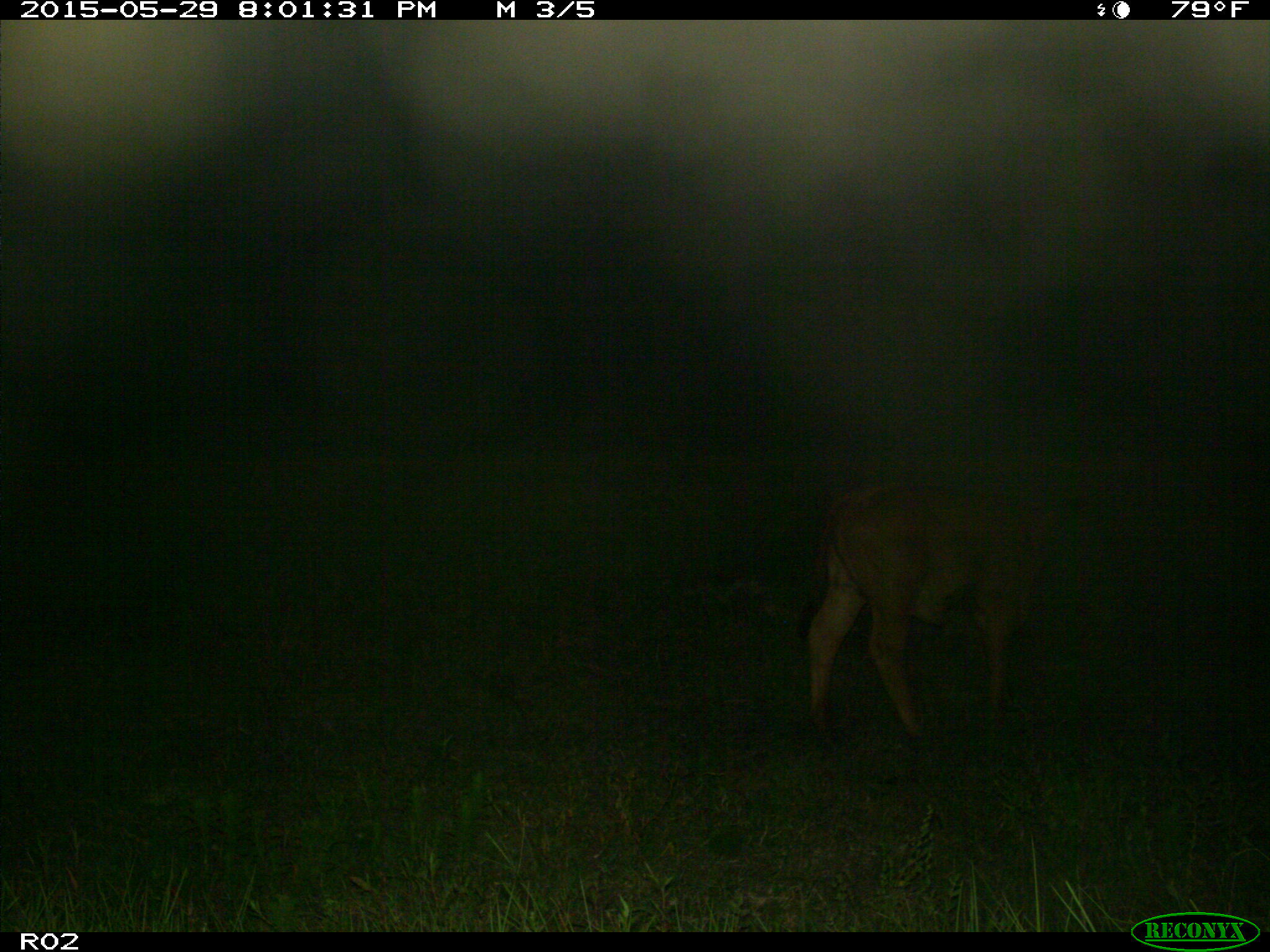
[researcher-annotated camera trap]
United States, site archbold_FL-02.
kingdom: Animalia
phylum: Chordata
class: Mammalia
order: Artiodactyla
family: Bovidae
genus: Bos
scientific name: Bos taurus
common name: domestic cow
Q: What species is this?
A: Bos taurus (domestic cow).